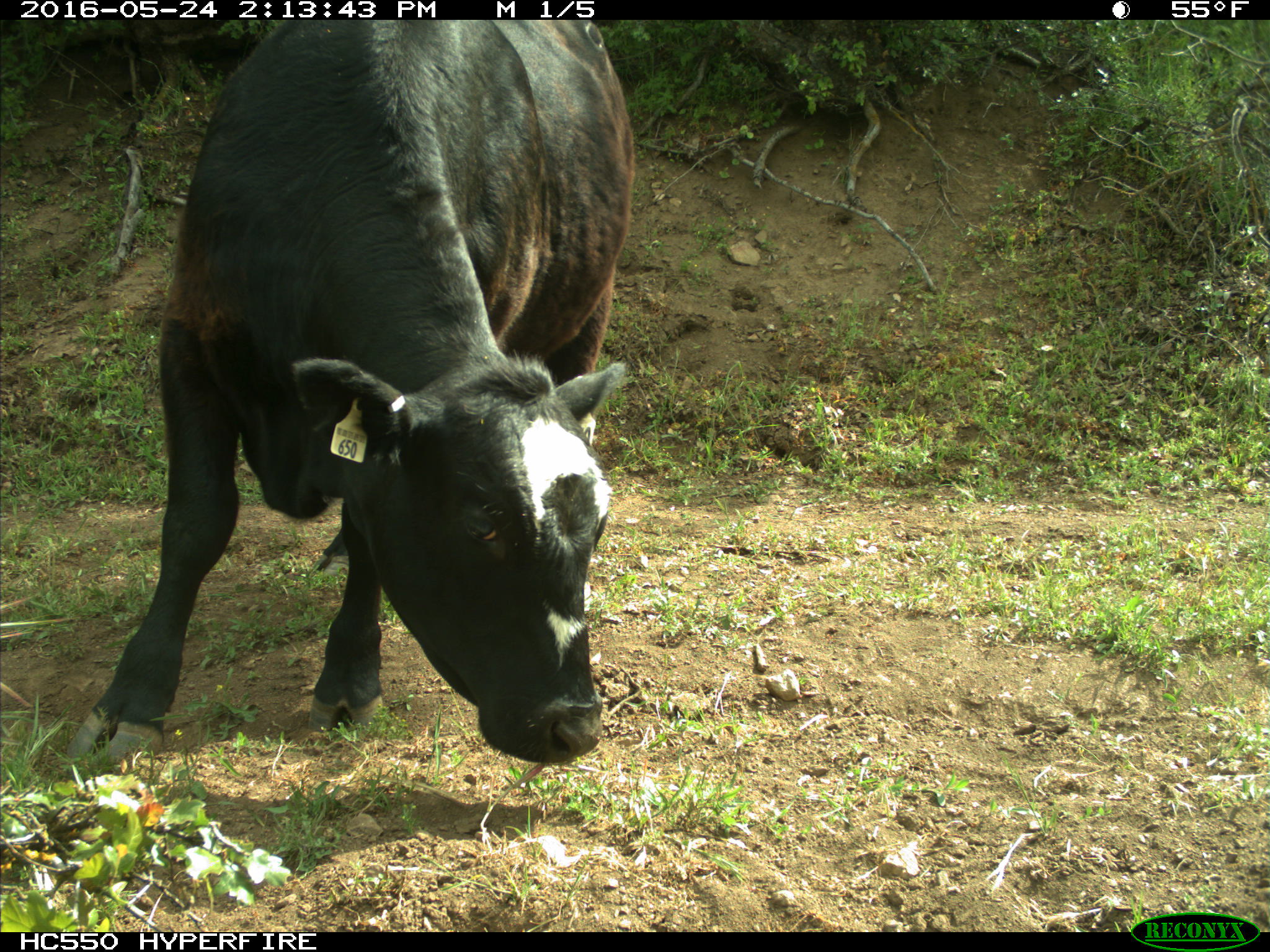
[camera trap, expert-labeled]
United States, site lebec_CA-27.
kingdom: Animalia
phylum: Chordata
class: Mammalia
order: Artiodactyla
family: Bovidae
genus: Bos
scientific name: Bos taurus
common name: domestic cow